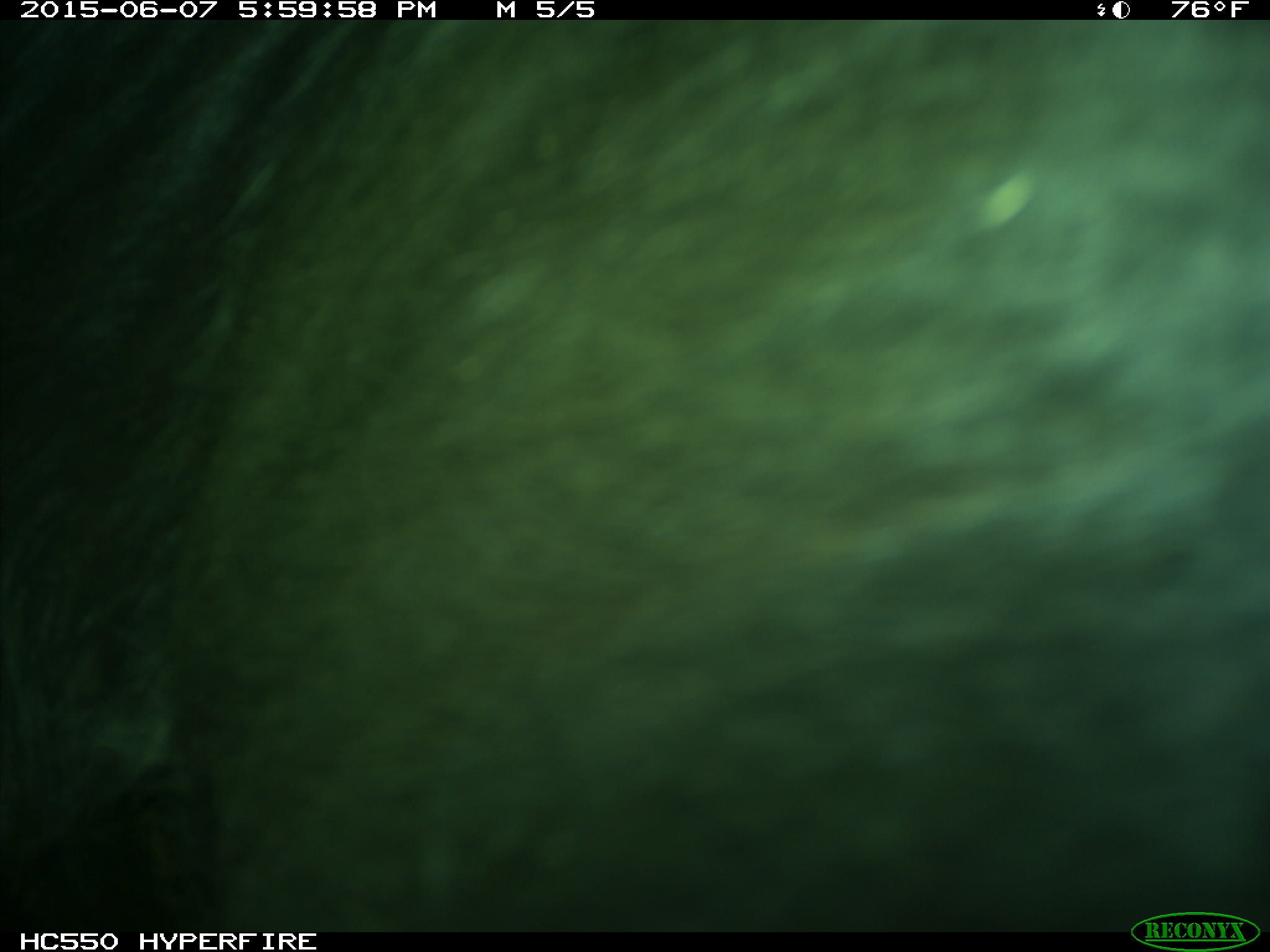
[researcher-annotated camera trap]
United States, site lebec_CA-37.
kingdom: Animalia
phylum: Chordata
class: Mammalia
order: Artiodactyla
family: Bovidae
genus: Bos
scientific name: Bos taurus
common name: domestic cow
Bos taurus (domestic cow).